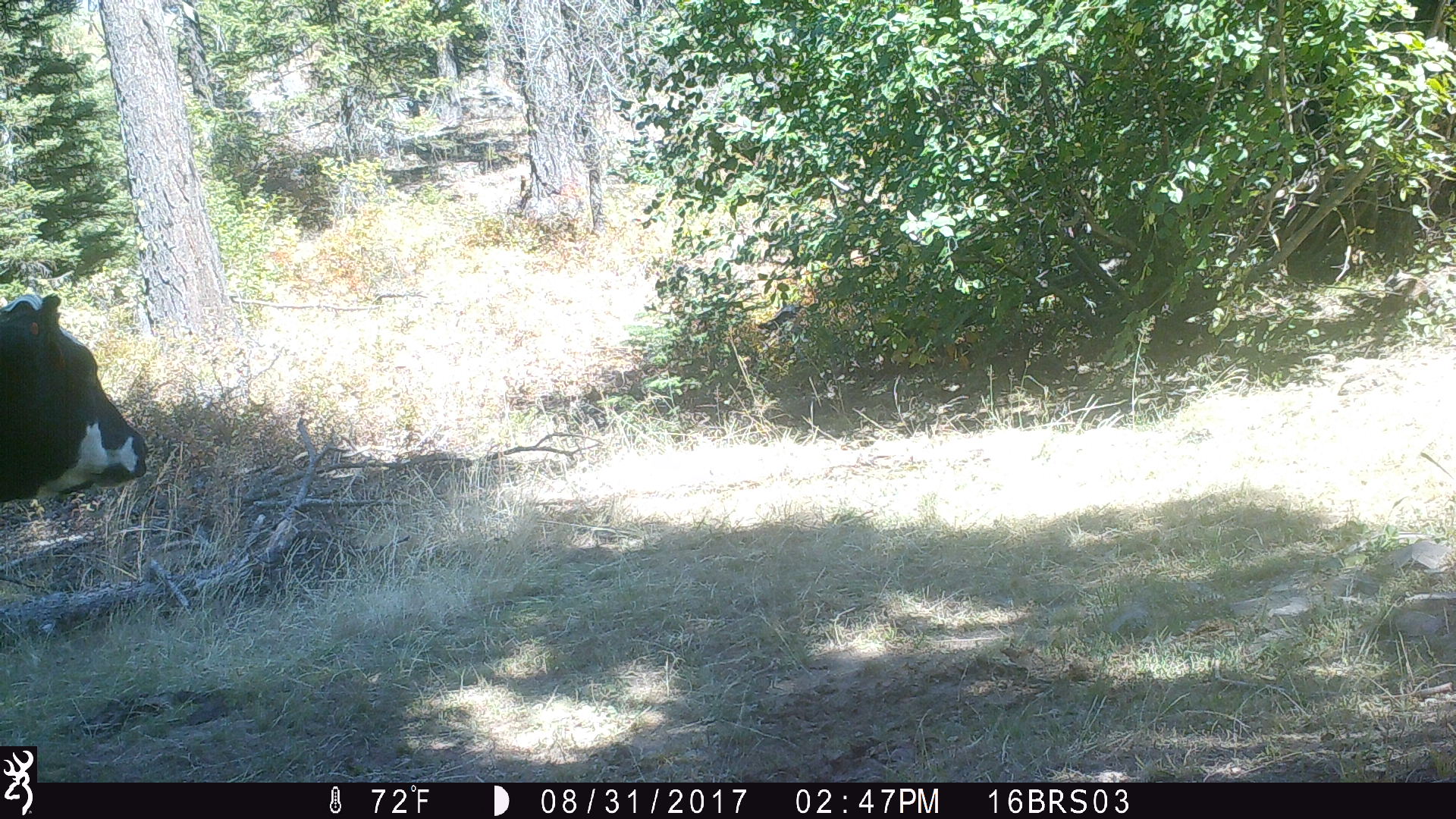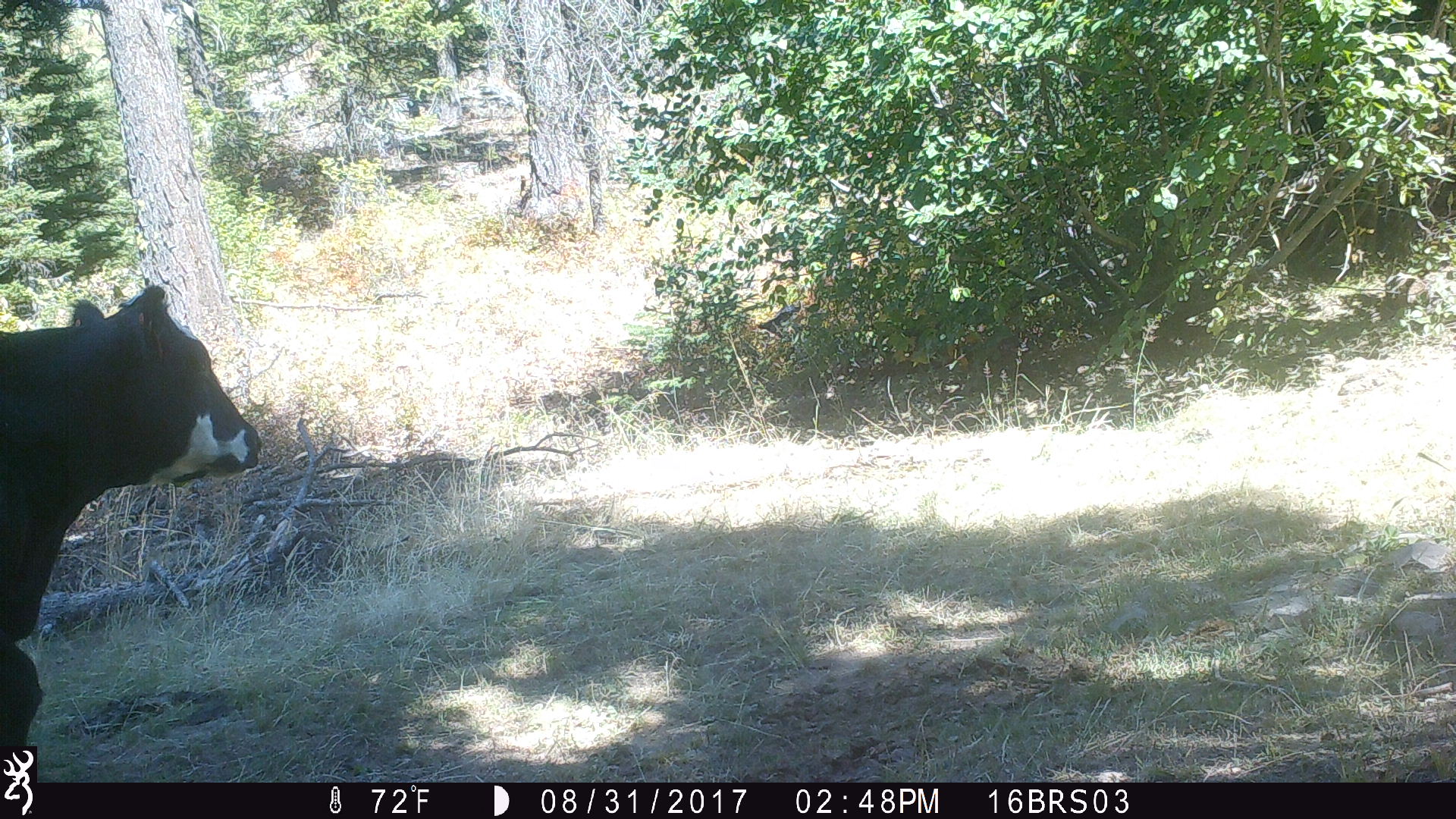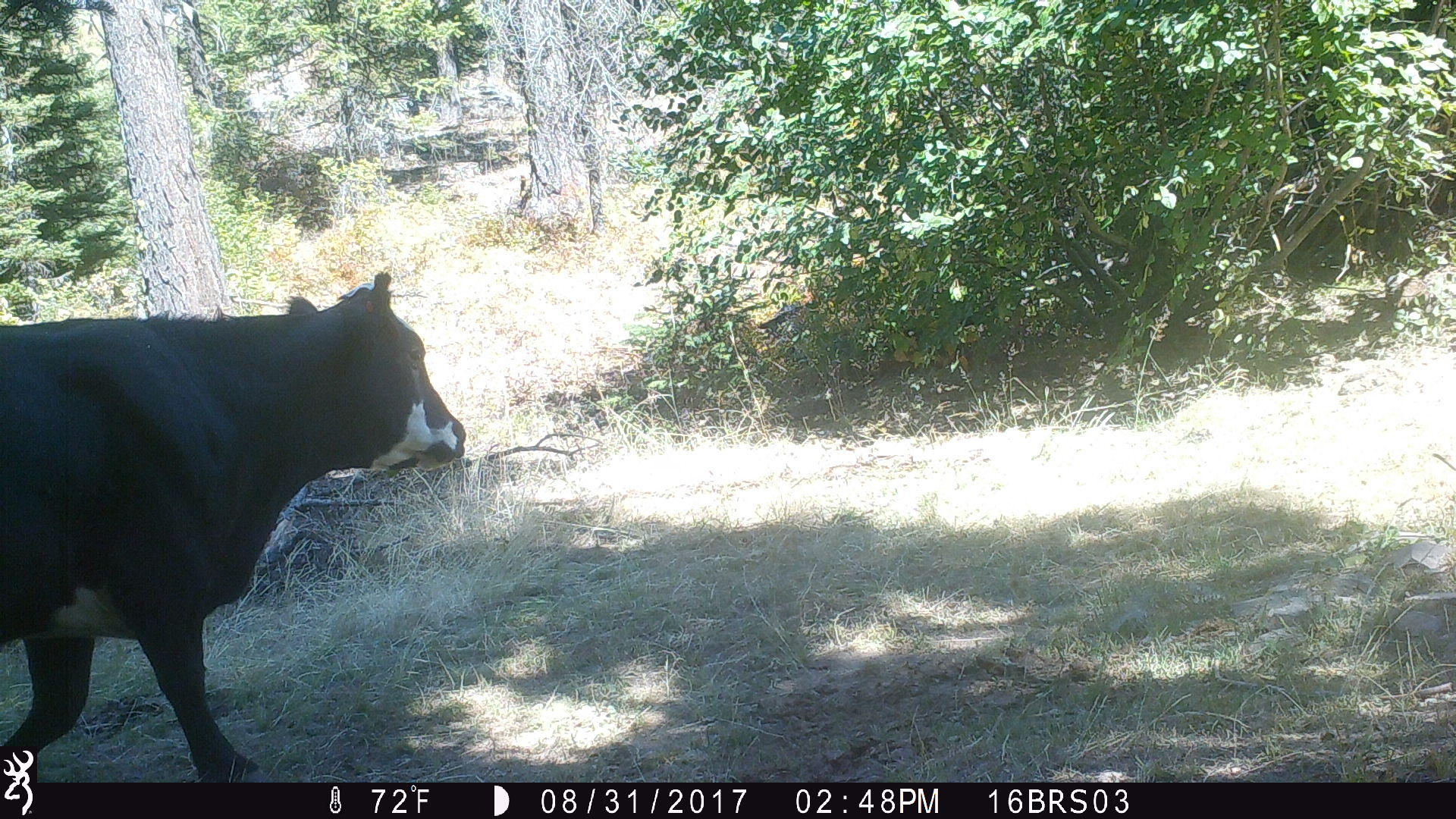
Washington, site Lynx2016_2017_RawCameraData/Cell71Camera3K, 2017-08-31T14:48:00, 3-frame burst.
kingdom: Animalia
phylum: Chordata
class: Mammalia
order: Artiodactyla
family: Bovidae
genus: Bos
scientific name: Bos taurus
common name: domestic cattle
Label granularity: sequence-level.